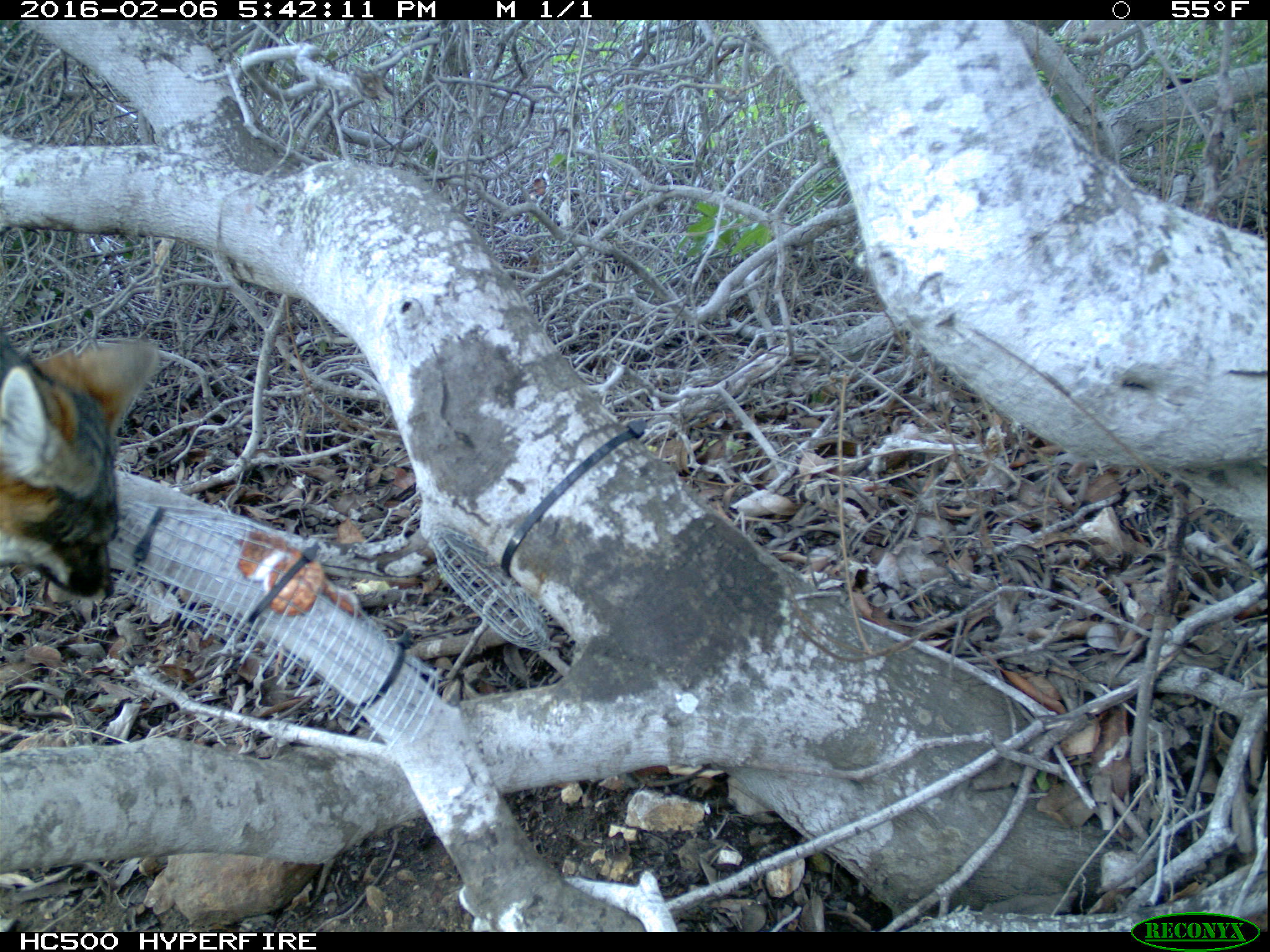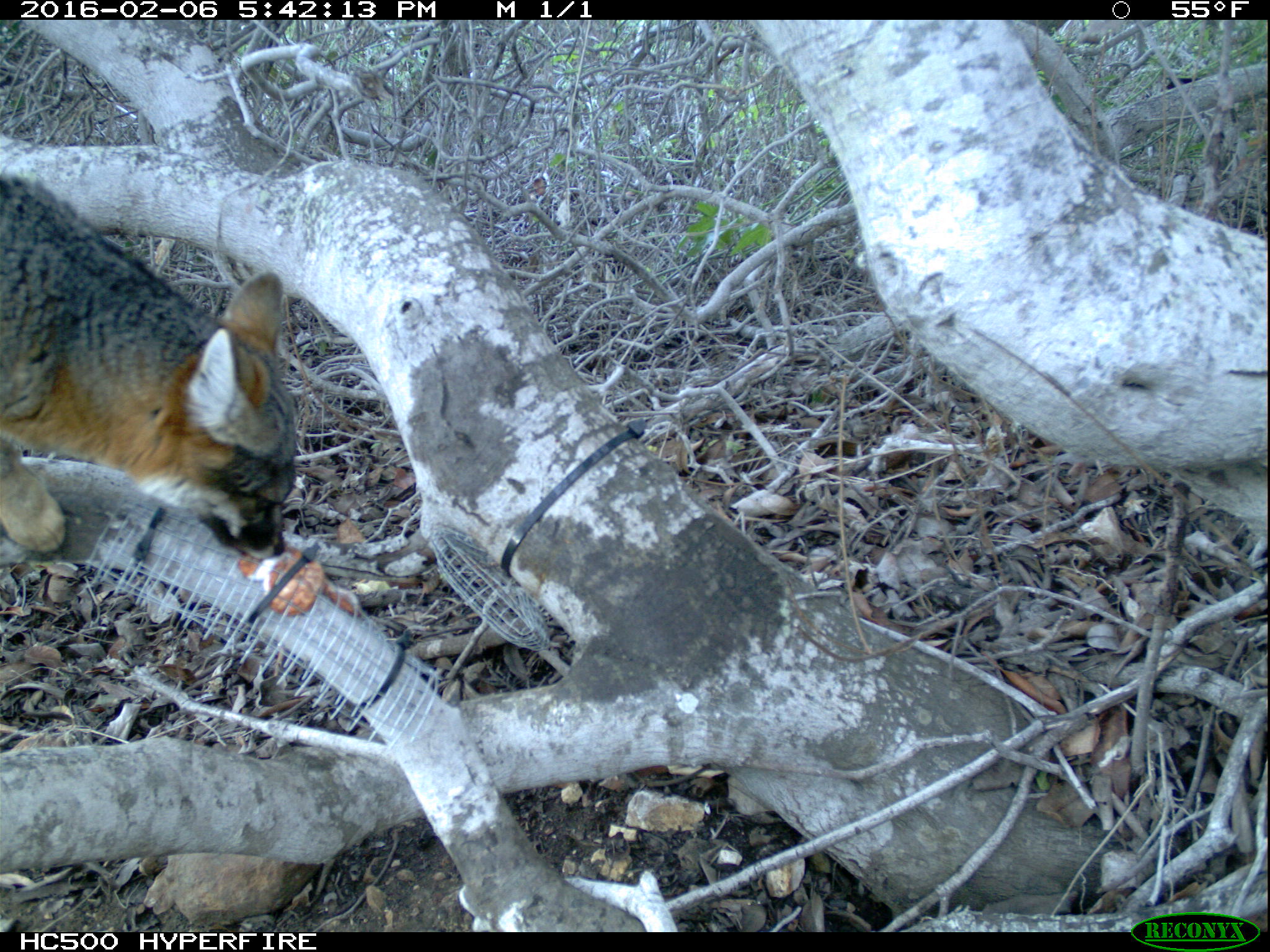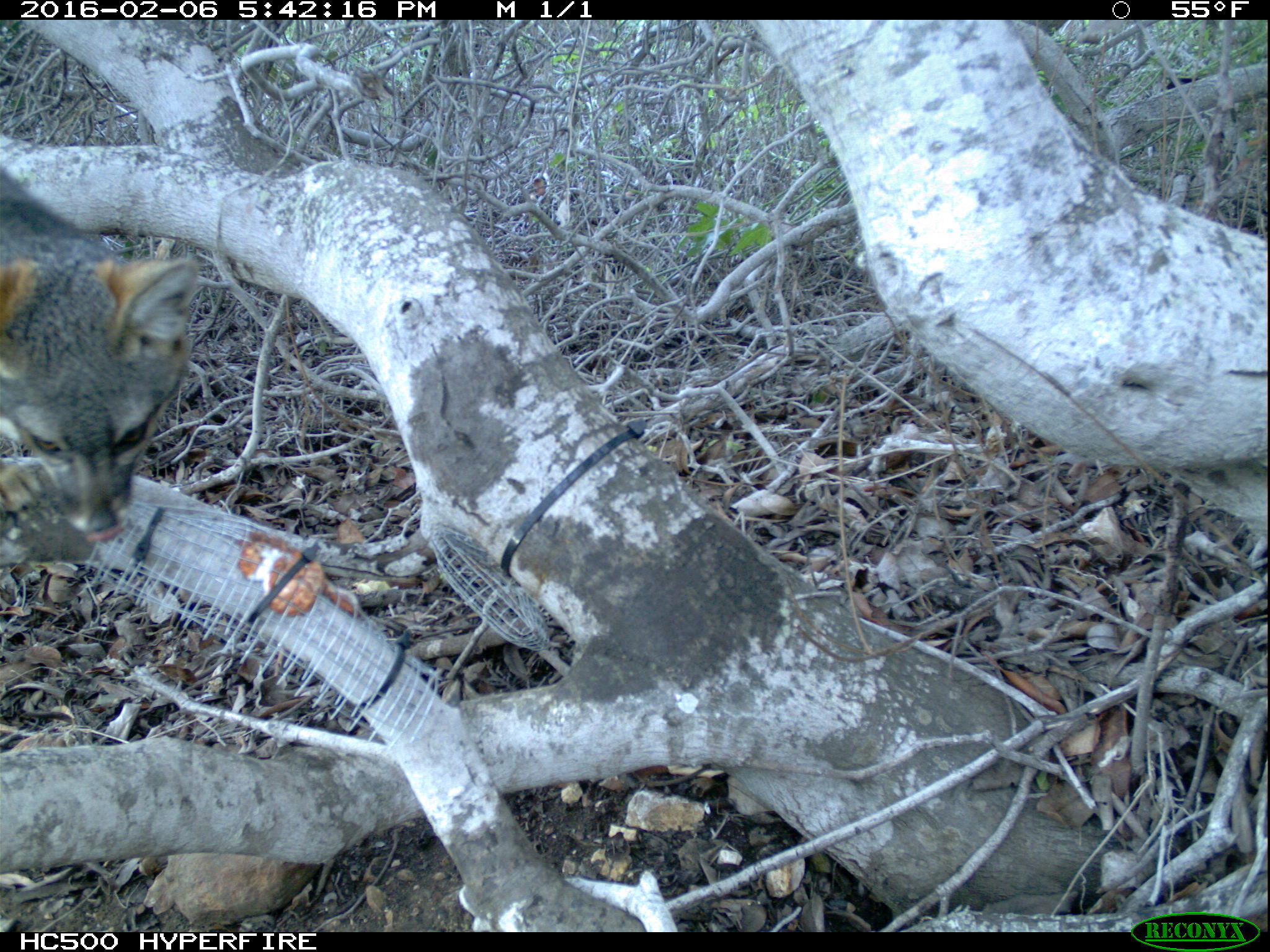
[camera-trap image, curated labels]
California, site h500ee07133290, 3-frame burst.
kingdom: Animalia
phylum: Chordata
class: Mammalia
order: Carnivora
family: Canidae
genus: Urocyon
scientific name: Urocyon littoralis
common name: island fox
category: fox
Fox (island fox) (Urocyon littoralis).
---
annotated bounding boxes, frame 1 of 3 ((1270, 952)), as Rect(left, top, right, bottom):
fox: Rect(0, 337, 166, 602)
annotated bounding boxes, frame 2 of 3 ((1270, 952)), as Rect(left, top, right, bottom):
fox: Rect(0, 170, 297, 561)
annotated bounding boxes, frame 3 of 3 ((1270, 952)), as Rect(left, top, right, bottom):
fox: Rect(0, 164, 198, 538)